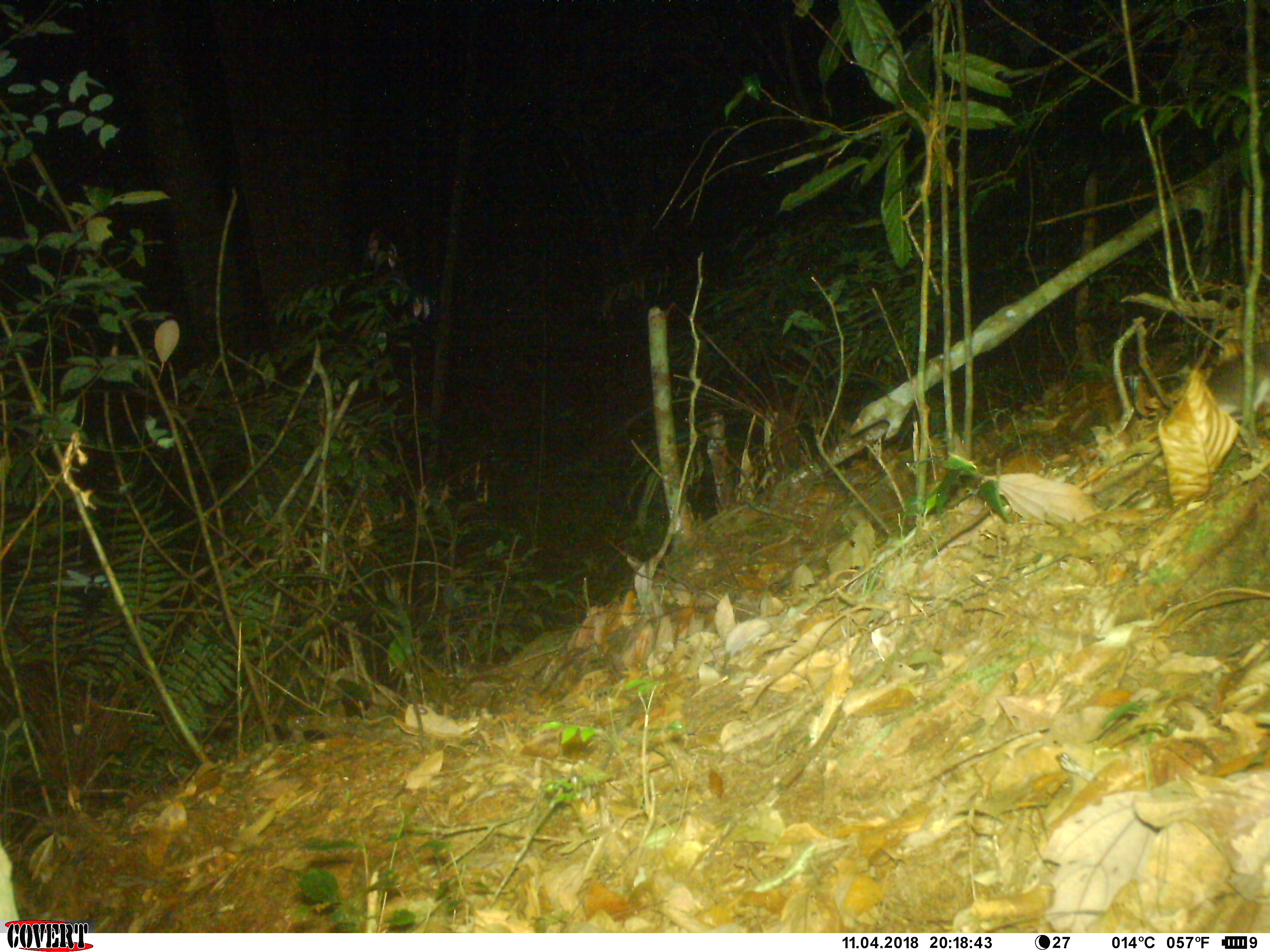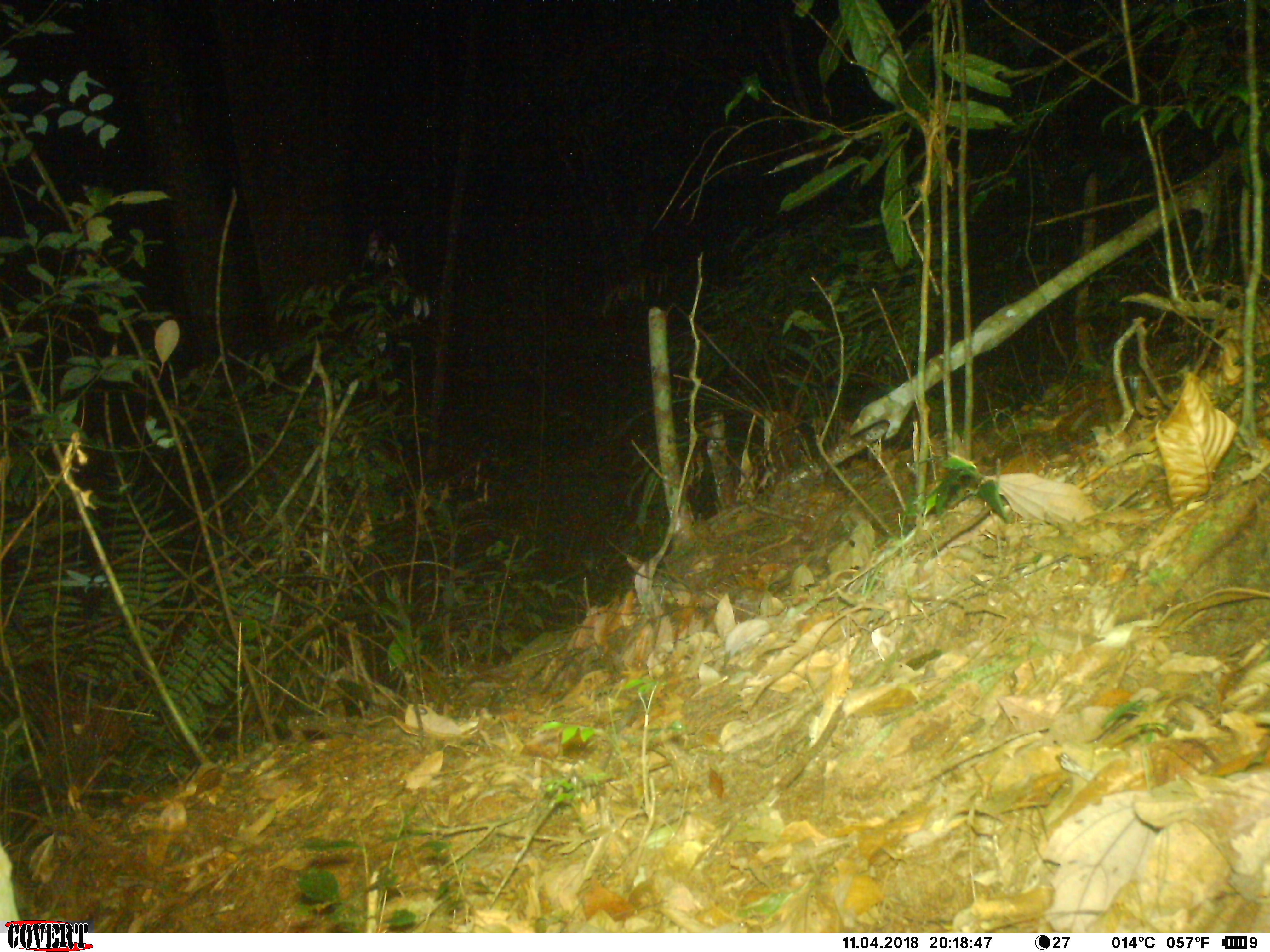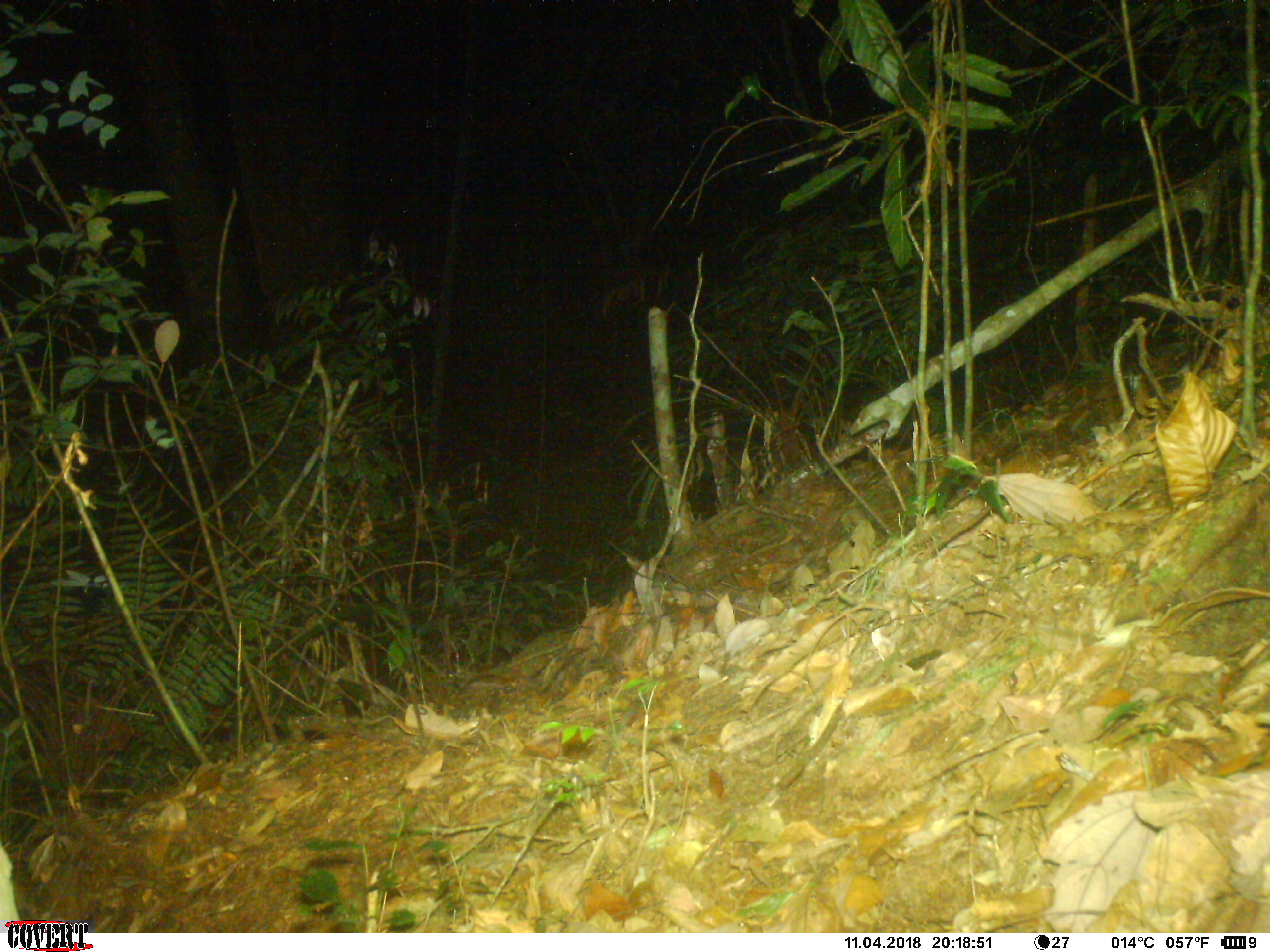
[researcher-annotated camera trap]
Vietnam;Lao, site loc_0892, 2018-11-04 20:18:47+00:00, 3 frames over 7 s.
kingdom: Animalia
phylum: Chordata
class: Mammalia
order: Rodentia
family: Muridae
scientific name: Muridae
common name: old-world mice and rats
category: unidentified murid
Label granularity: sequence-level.